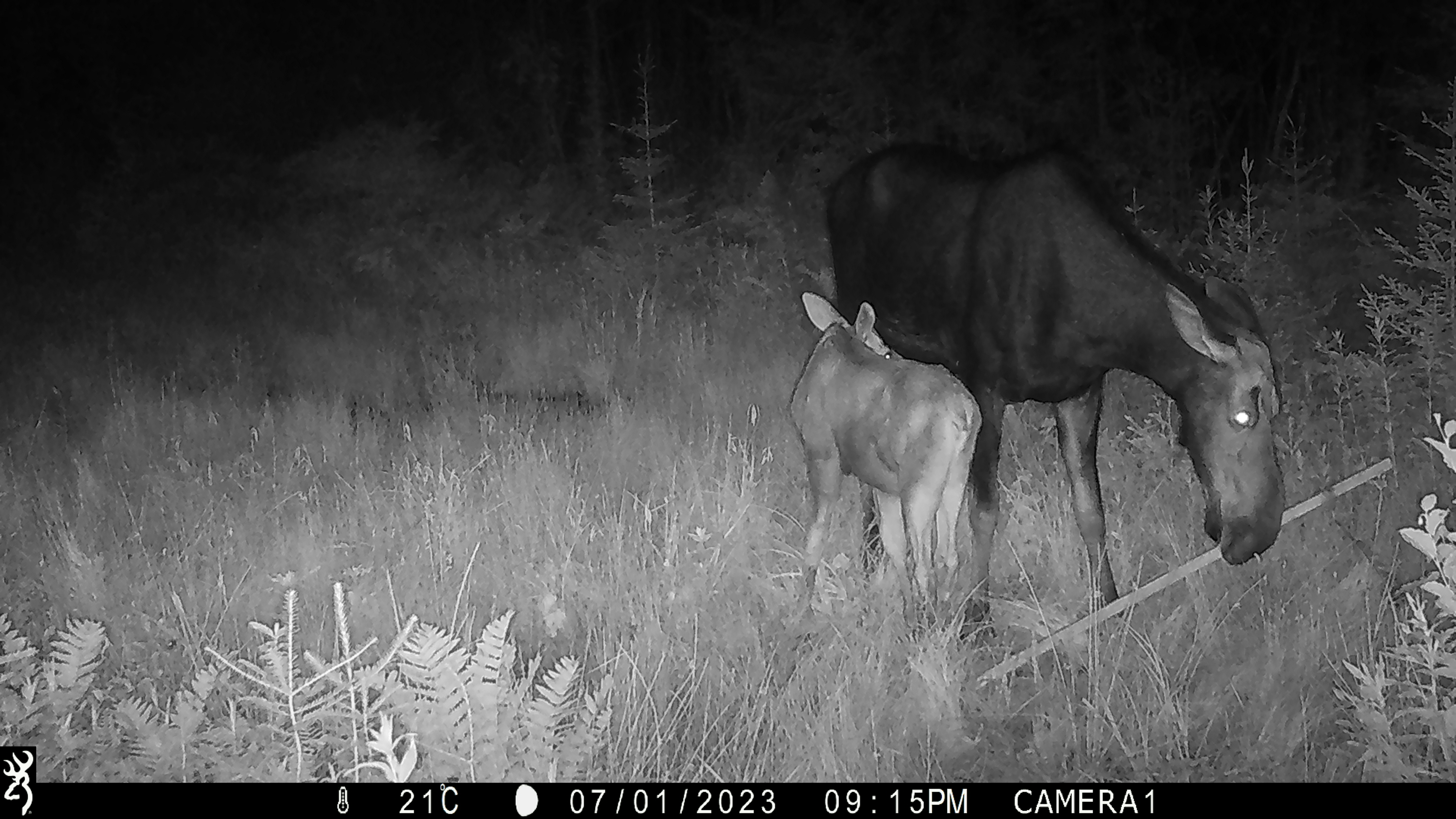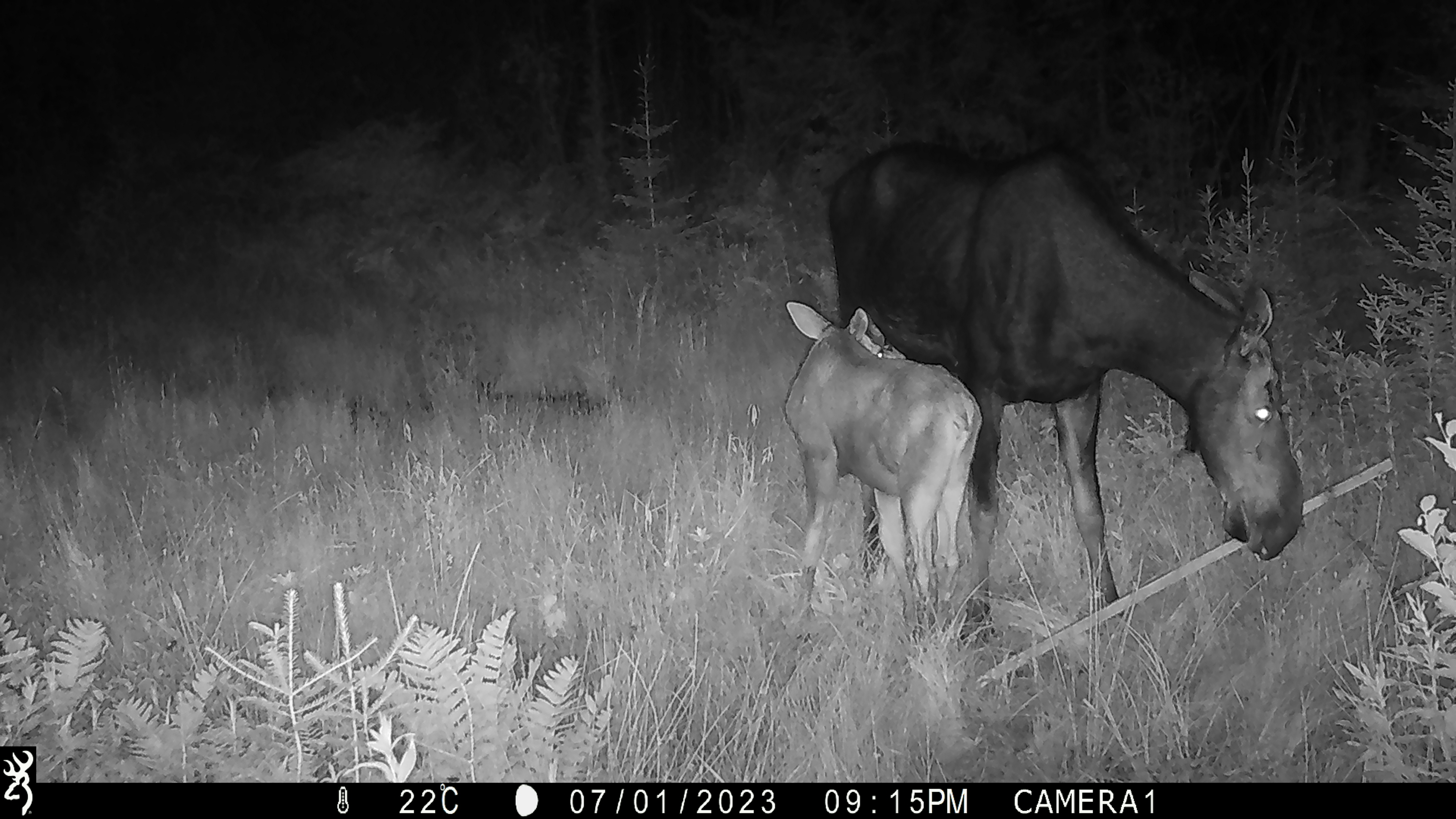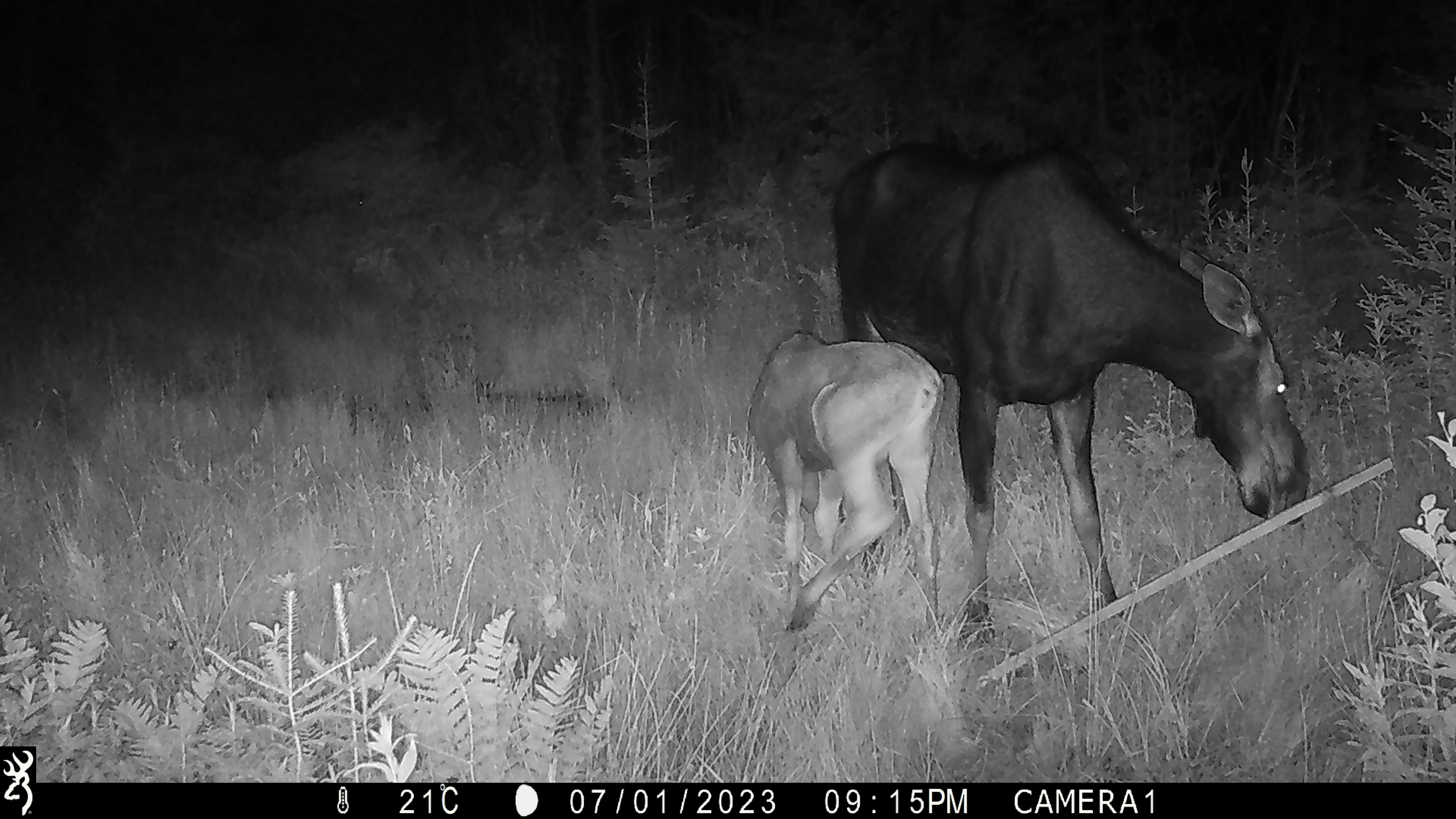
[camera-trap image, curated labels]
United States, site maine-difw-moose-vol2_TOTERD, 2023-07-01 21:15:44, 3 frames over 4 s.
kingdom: Animalia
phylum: Chordata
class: Mammalia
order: Artiodactyla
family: Cervidae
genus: Alces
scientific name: Alces alces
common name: moose